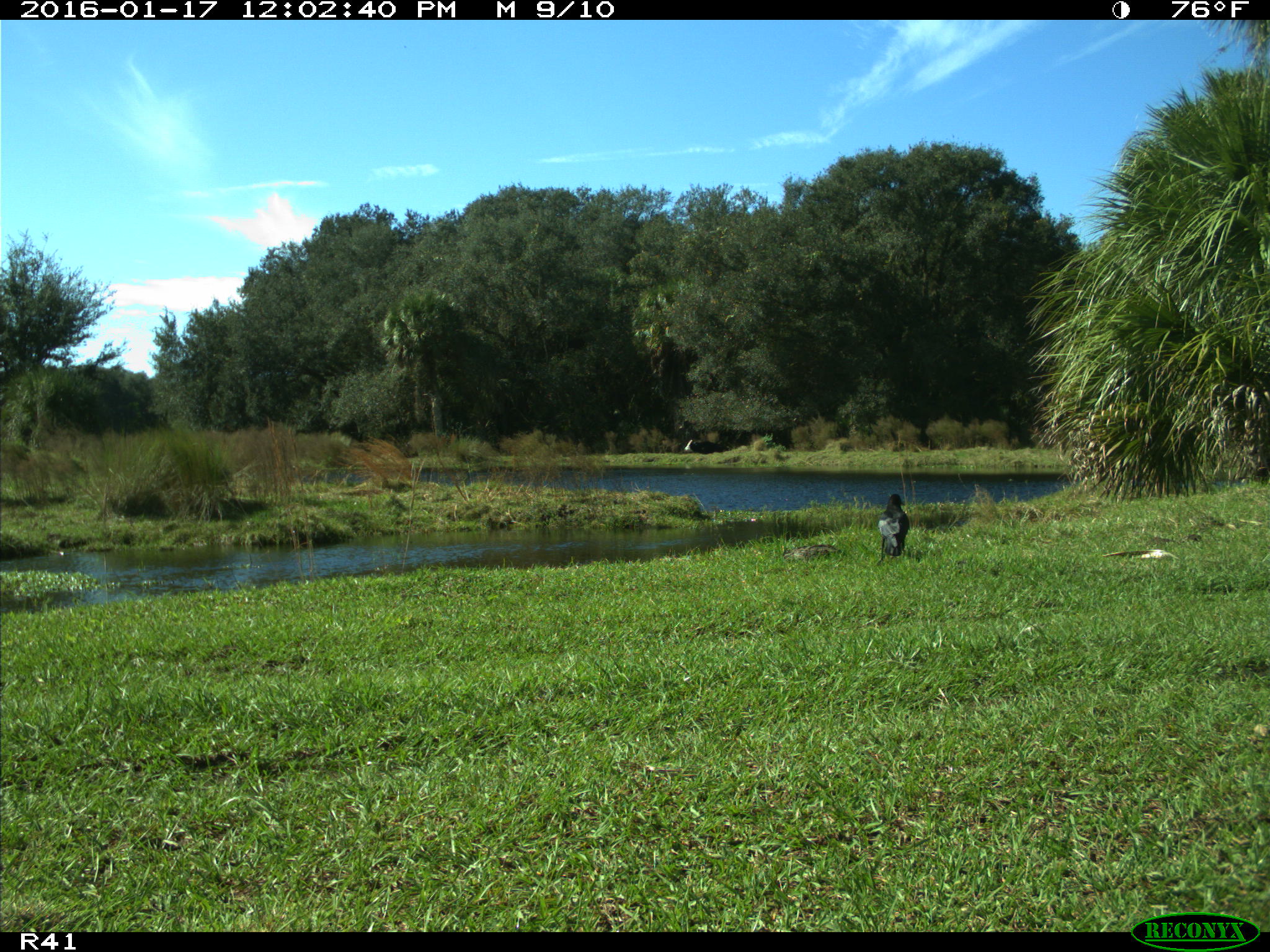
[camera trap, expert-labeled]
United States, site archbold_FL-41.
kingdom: Animalia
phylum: Chordata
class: Aves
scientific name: Aves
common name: birds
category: unidentified bird